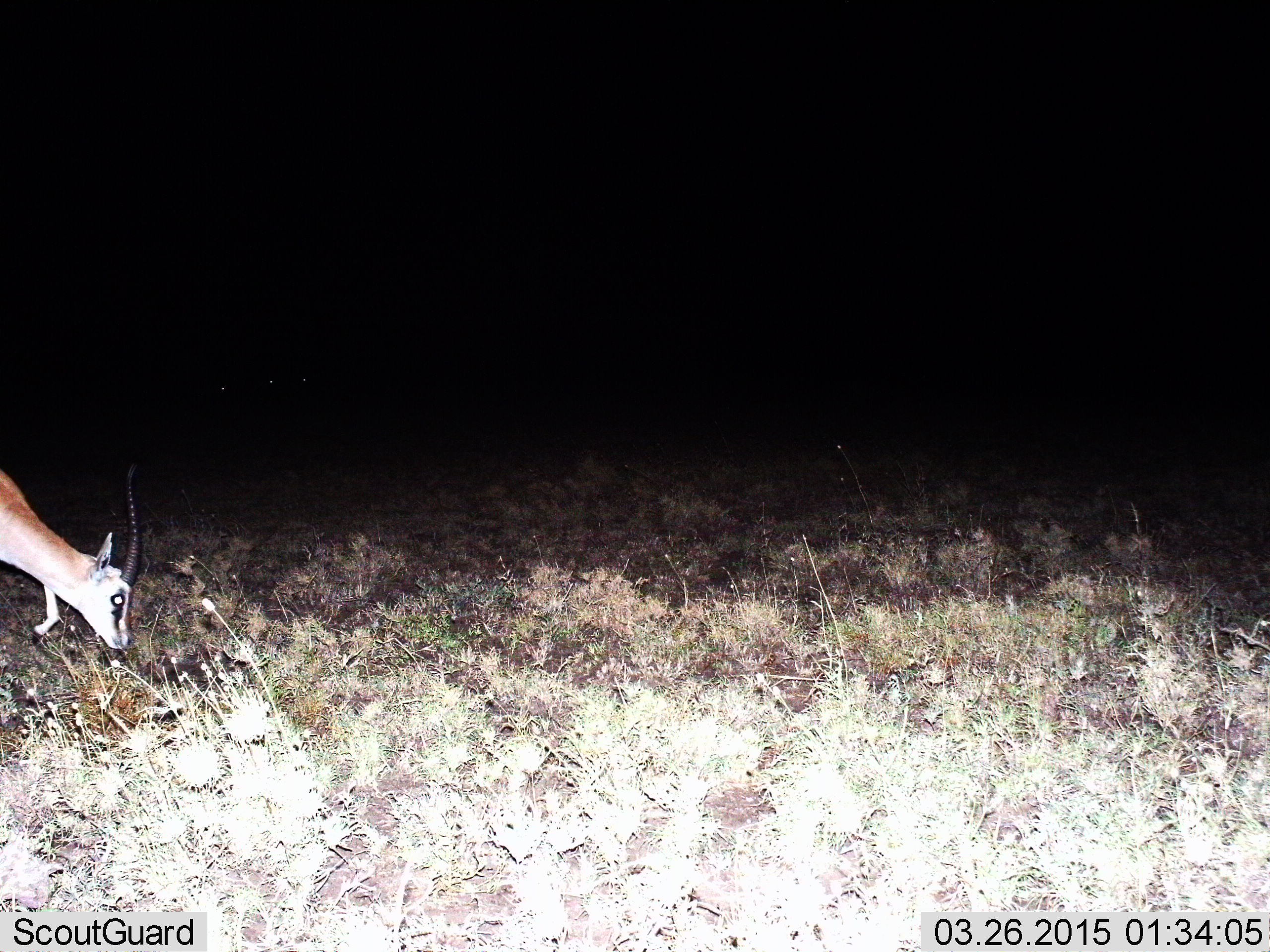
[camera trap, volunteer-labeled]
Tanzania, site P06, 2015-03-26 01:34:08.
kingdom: Animalia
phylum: Chordata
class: Mammalia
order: Artiodactyla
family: Bovidae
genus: Eudorcas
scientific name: Eudorcas thomsonii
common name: thomson's gazelle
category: gazellethomsons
Gazellethomsons (thomson's gazelle) (Eudorcas thomsonii), count 1. Behavior (volunteer vote fractions): standing 20%, resting 0%, moving 30%, interacting 0%. Young present (vote fraction): 0%. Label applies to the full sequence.